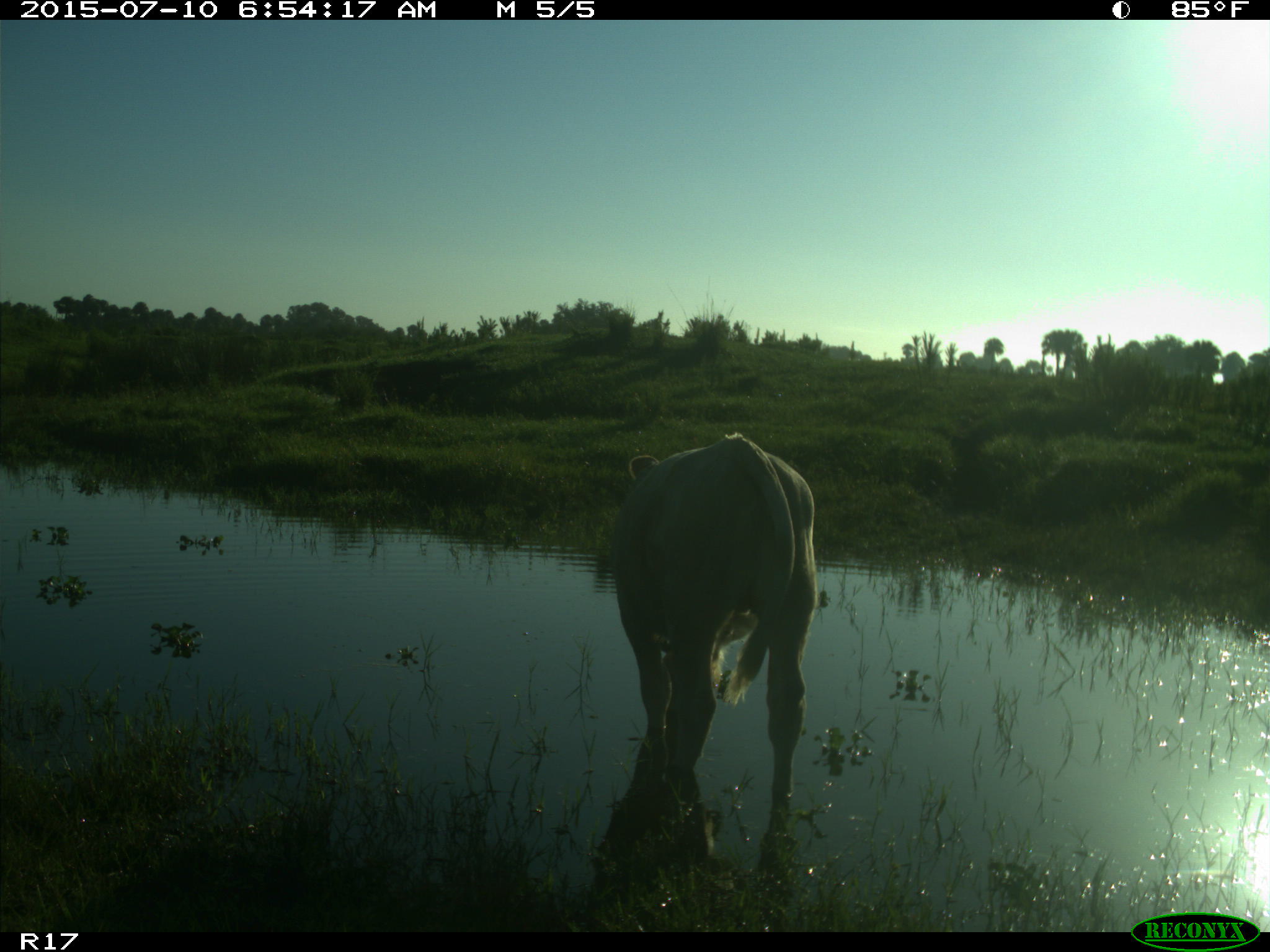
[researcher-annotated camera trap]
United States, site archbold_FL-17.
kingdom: Animalia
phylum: Chordata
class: Mammalia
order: Artiodactyla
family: Bovidae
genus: Bos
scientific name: Bos taurus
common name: domestic cow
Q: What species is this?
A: Bos taurus (domestic cow).